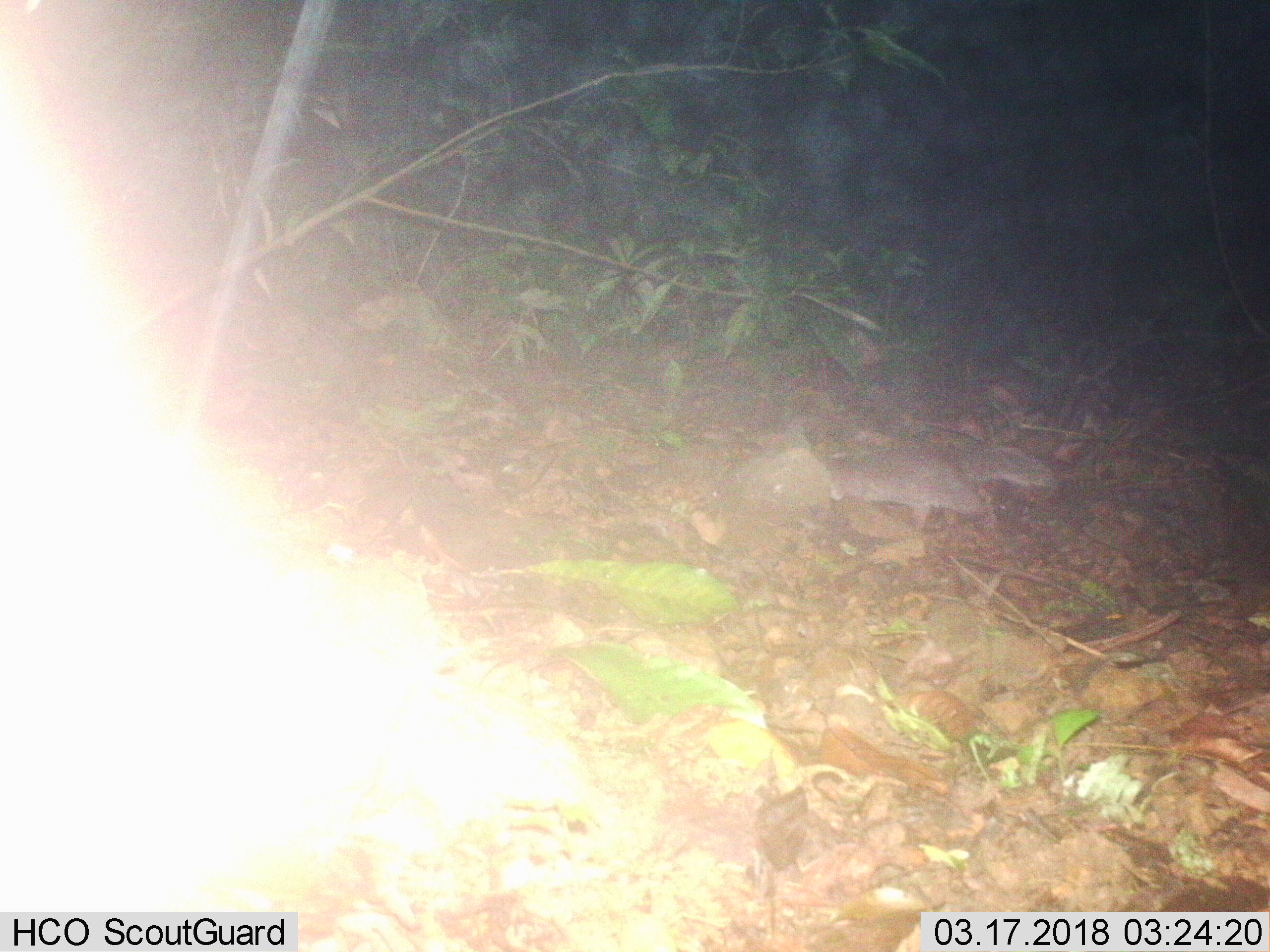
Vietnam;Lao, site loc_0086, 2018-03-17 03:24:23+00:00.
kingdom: Animalia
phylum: Chordata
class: Mammalia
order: Carnivora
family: Mustelidae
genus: Melogale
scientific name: Melogale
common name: ferret badger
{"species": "ferret badger (Melogale)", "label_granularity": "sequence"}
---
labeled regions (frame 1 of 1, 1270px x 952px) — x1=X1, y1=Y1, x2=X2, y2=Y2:
ferret badger: x1=830, y1=445, x2=982, y2=528; x1=959, y1=443, x2=1059, y2=488